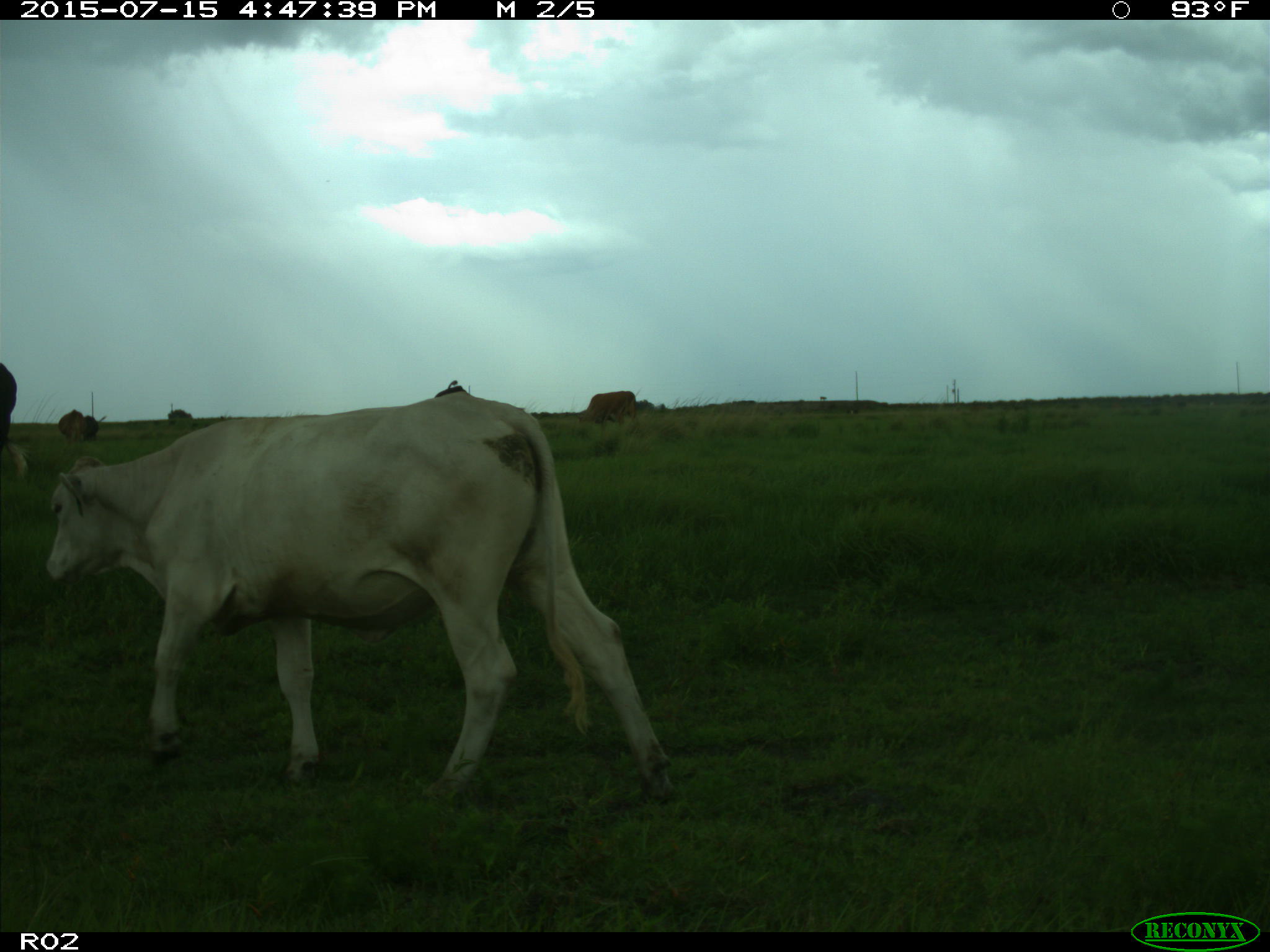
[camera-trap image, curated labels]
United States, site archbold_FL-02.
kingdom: Animalia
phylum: Chordata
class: Mammalia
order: Artiodactyla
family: Bovidae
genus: Bos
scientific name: Bos taurus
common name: domestic cow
Bos taurus (domestic cow).